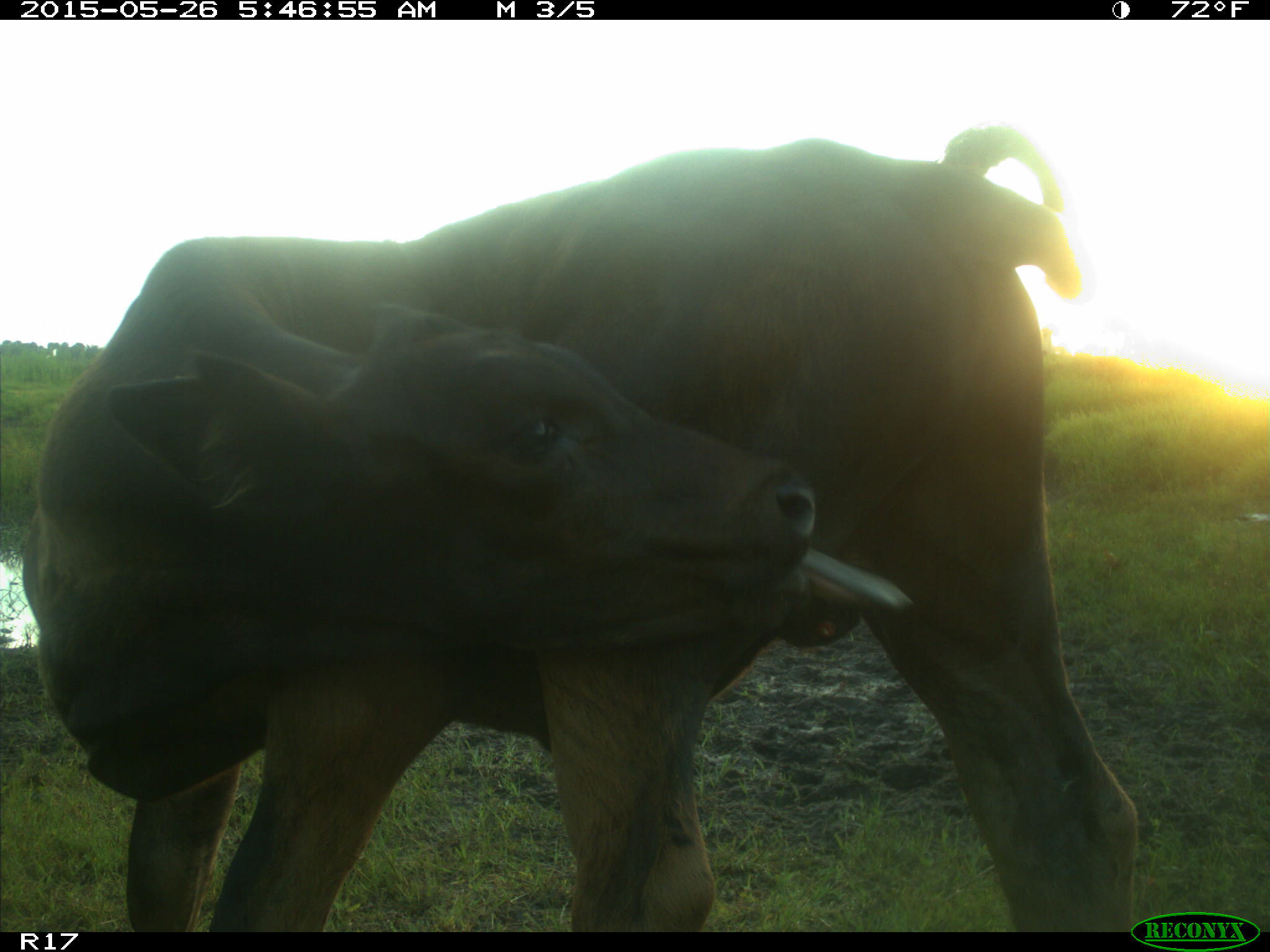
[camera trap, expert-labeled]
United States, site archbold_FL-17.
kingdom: Animalia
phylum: Chordata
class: Mammalia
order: Artiodactyla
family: Bovidae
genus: Bos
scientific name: Bos taurus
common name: domestic cow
Bos taurus (domestic cow).